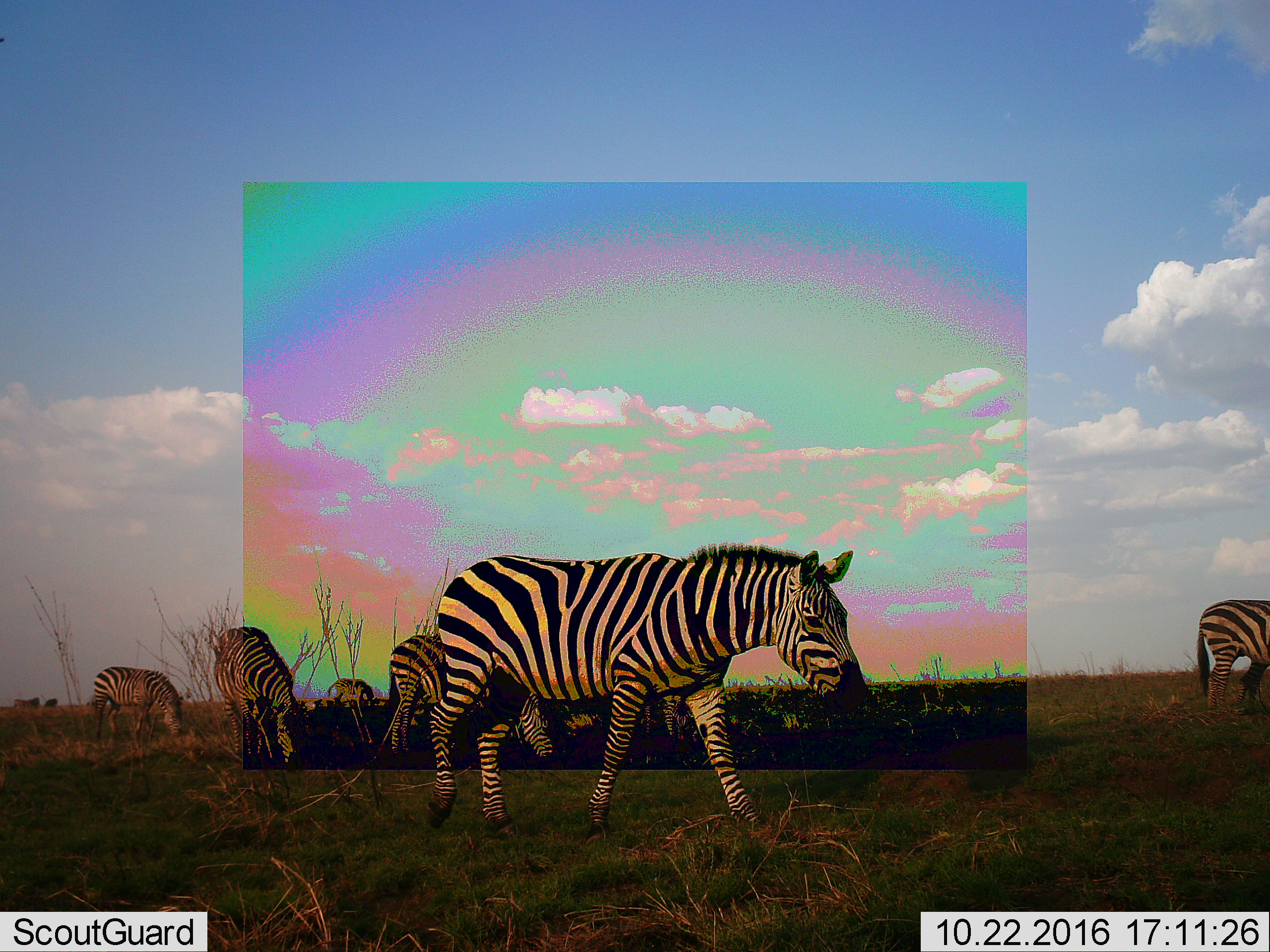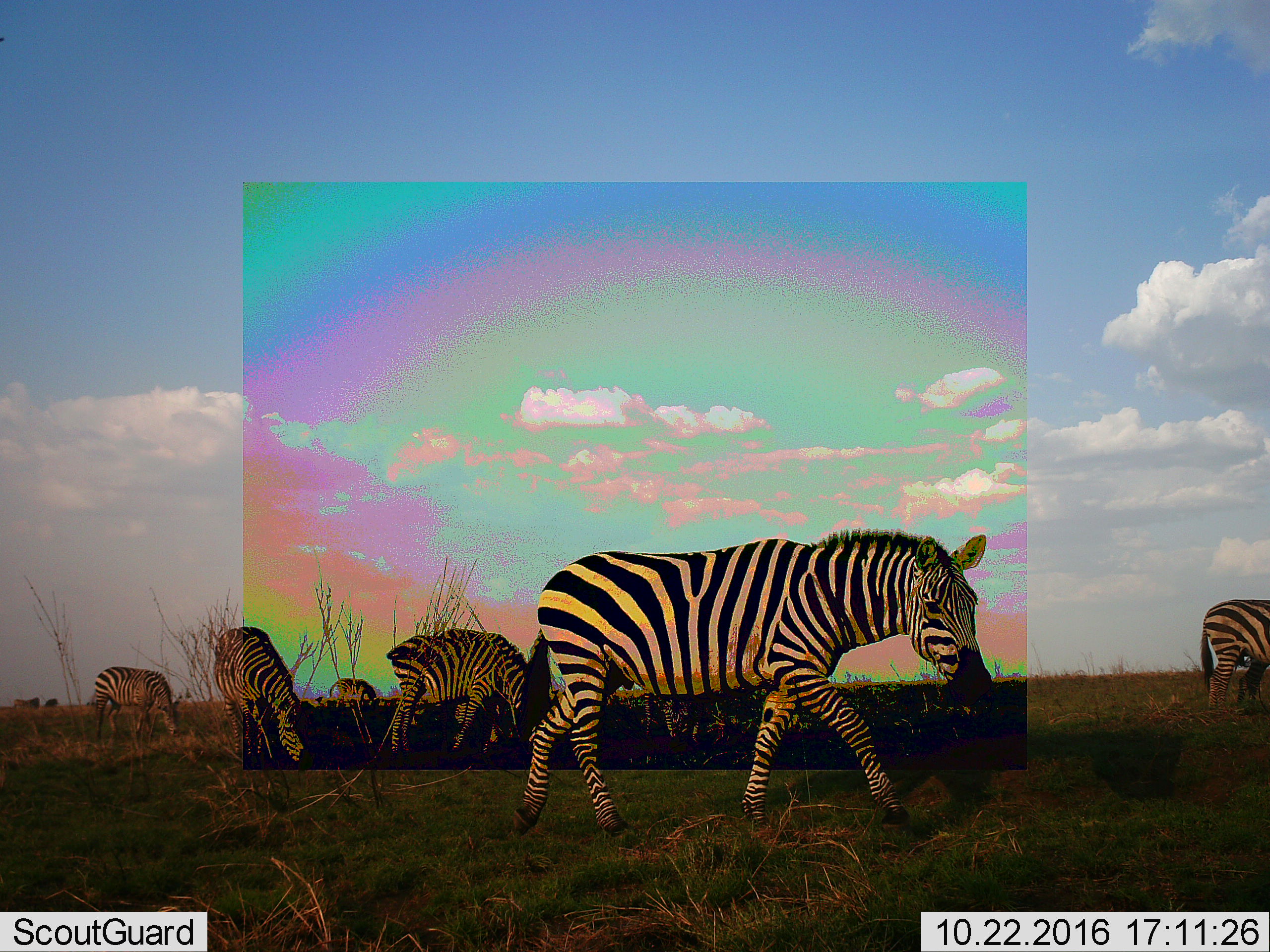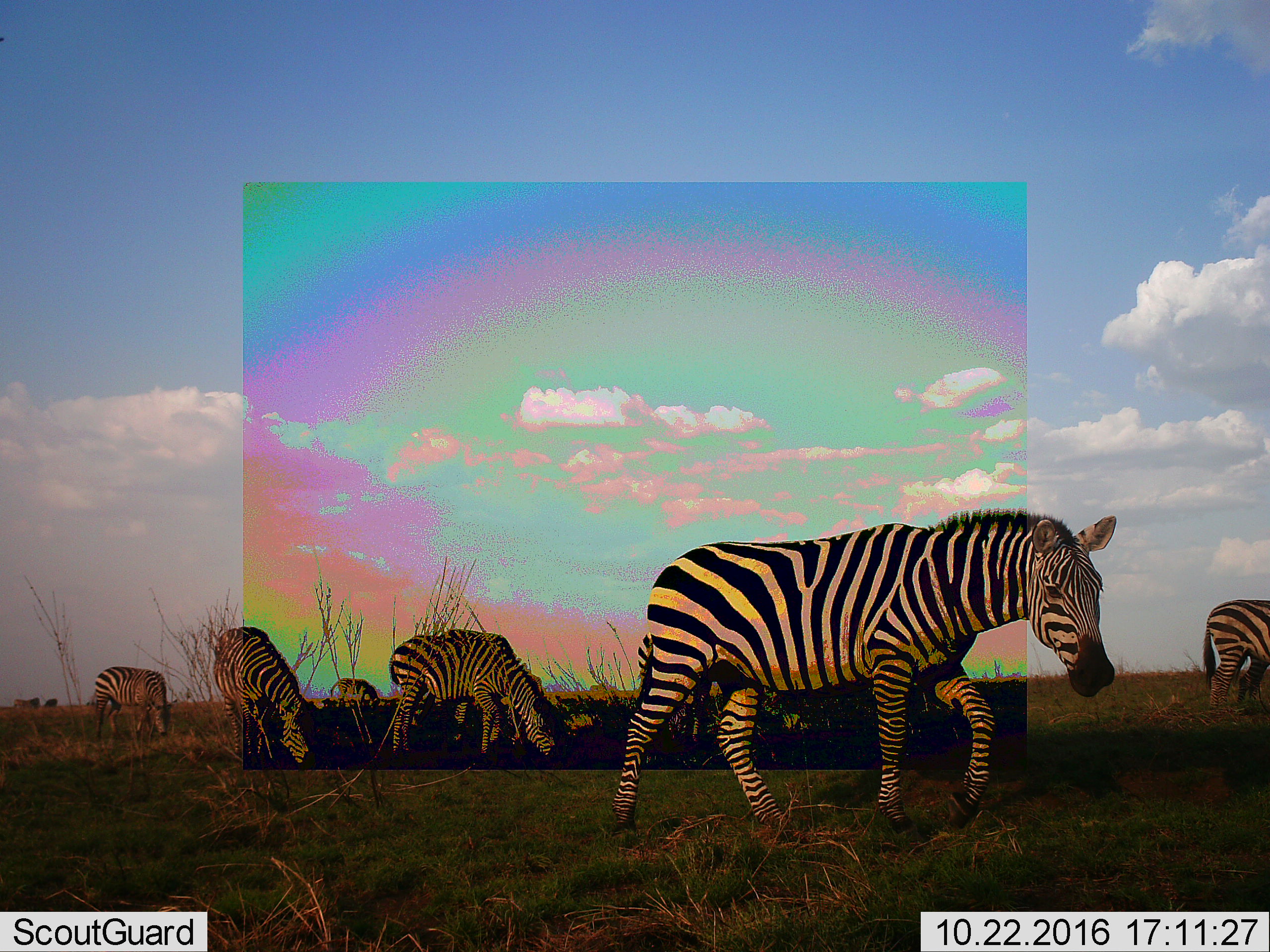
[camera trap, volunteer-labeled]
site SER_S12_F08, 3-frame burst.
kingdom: Animalia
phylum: Chordata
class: Mammalia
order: Perissodactyla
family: Equidae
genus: Equus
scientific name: Equus quagga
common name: plains zebra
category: zebraplains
Zebraplains (plains zebra) (Equus quagga), count 10. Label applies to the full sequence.